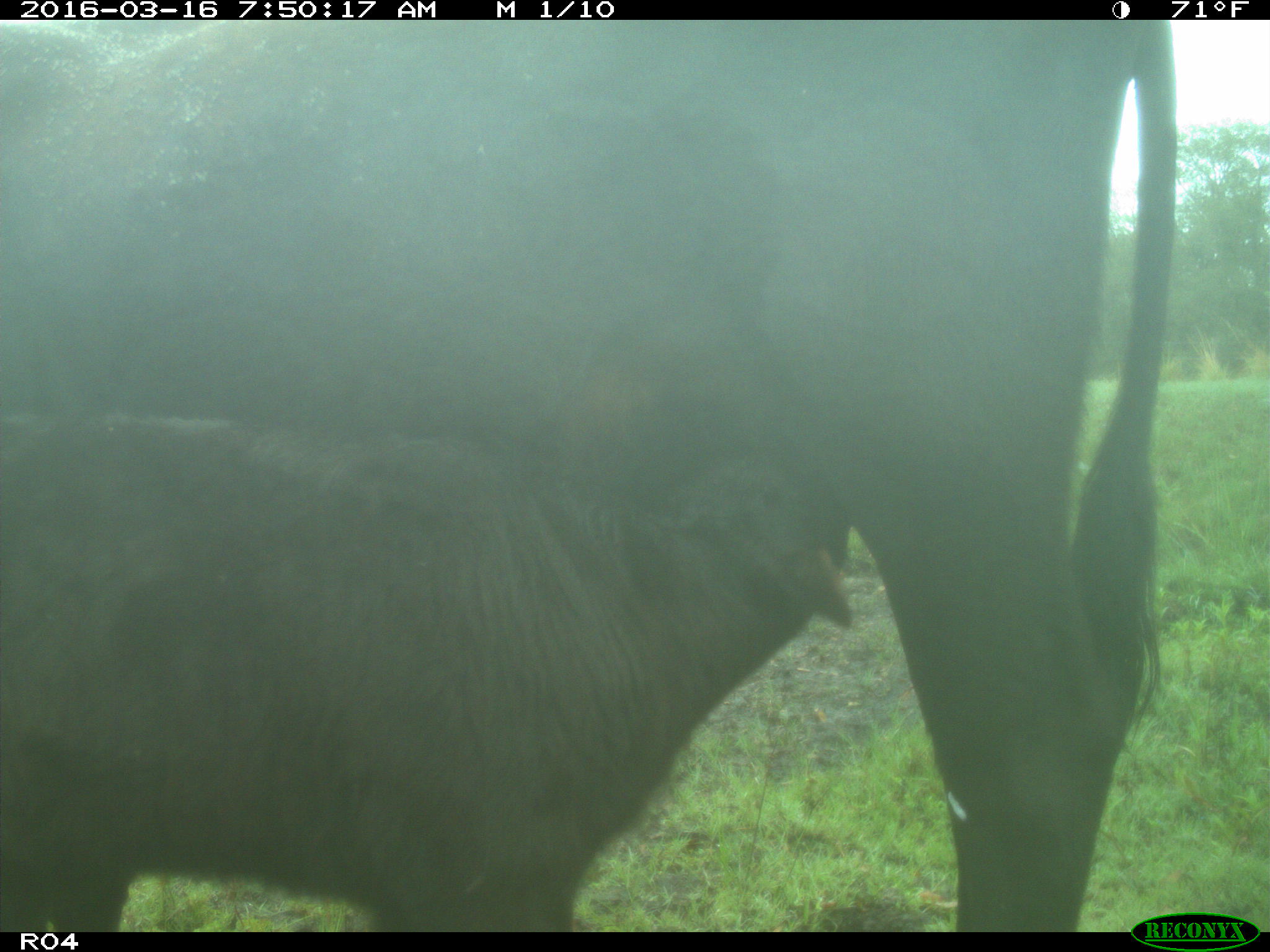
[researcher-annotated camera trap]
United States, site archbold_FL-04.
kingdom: Animalia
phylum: Chordata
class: Mammalia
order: Artiodactyla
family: Bovidae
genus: Bos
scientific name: Bos taurus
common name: domestic cow